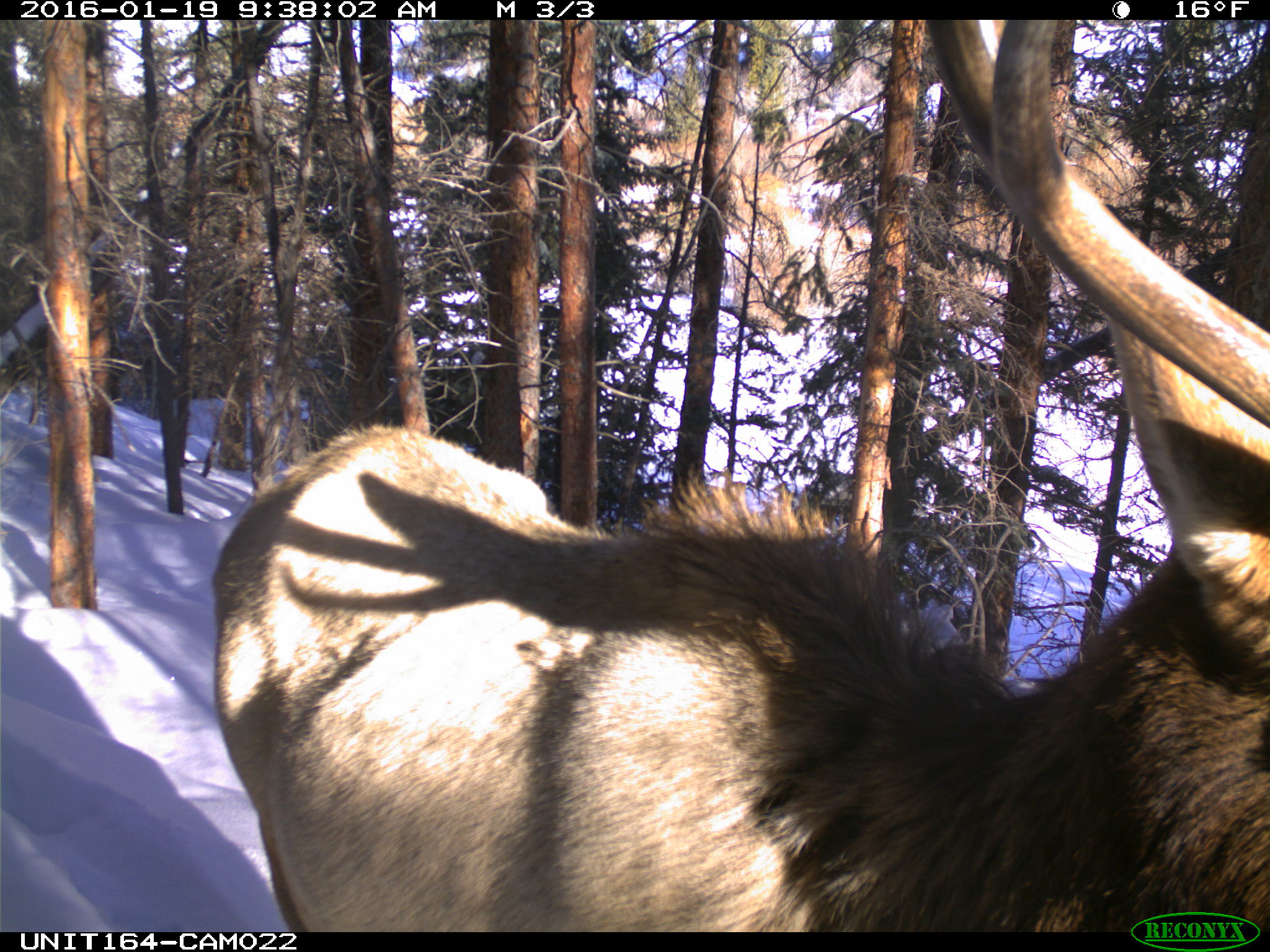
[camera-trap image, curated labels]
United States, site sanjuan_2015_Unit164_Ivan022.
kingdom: Animalia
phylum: Chordata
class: Mammalia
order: Artiodactyla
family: Cervidae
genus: Cervus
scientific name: Cervus elaphus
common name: red deer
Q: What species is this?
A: Cervus elaphus (red deer).